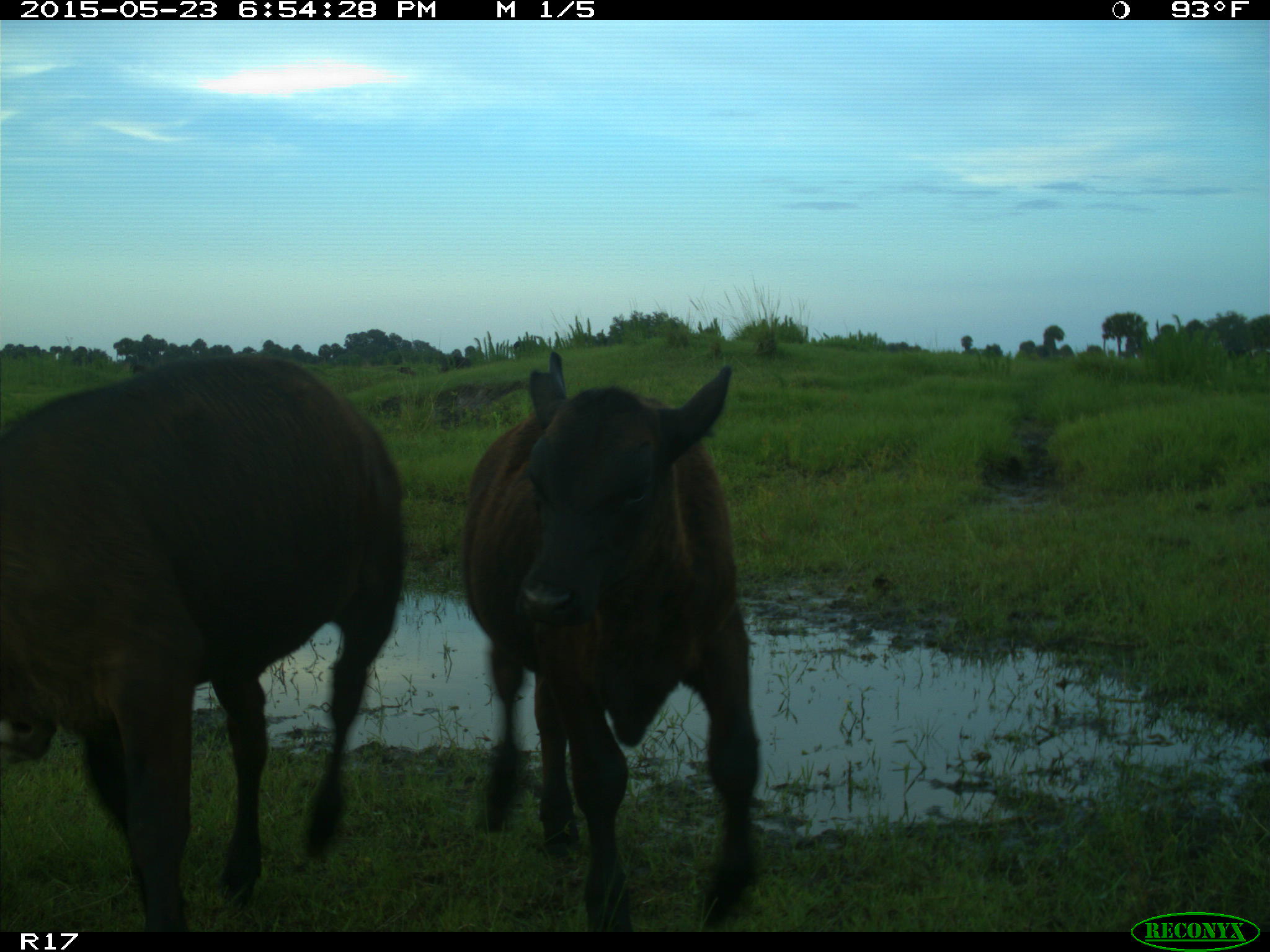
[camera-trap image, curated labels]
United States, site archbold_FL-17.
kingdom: Animalia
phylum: Chordata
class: Mammalia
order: Artiodactyla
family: Bovidae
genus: Bos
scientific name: Bos taurus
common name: domestic cow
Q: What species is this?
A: Bos taurus (domestic cow).